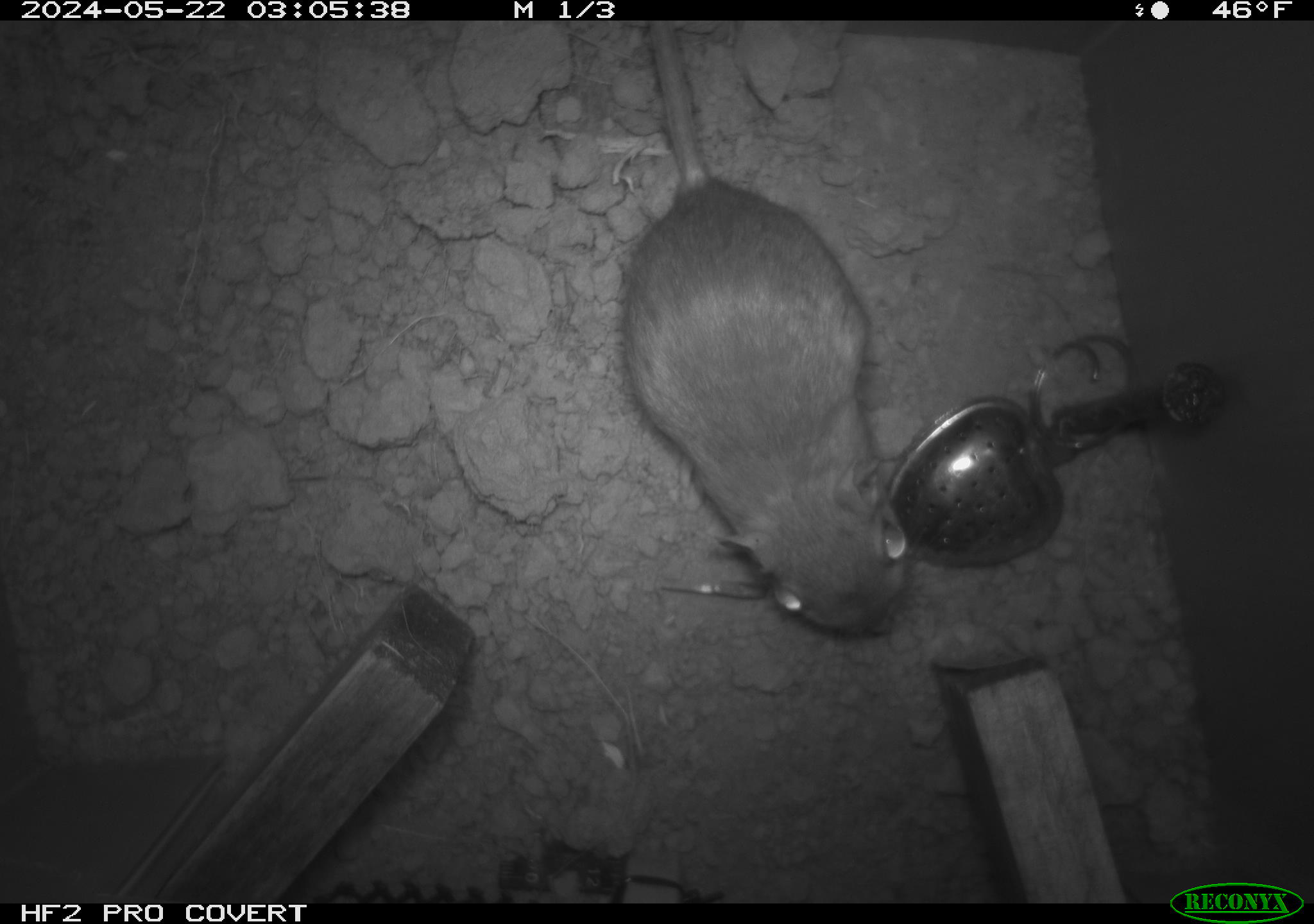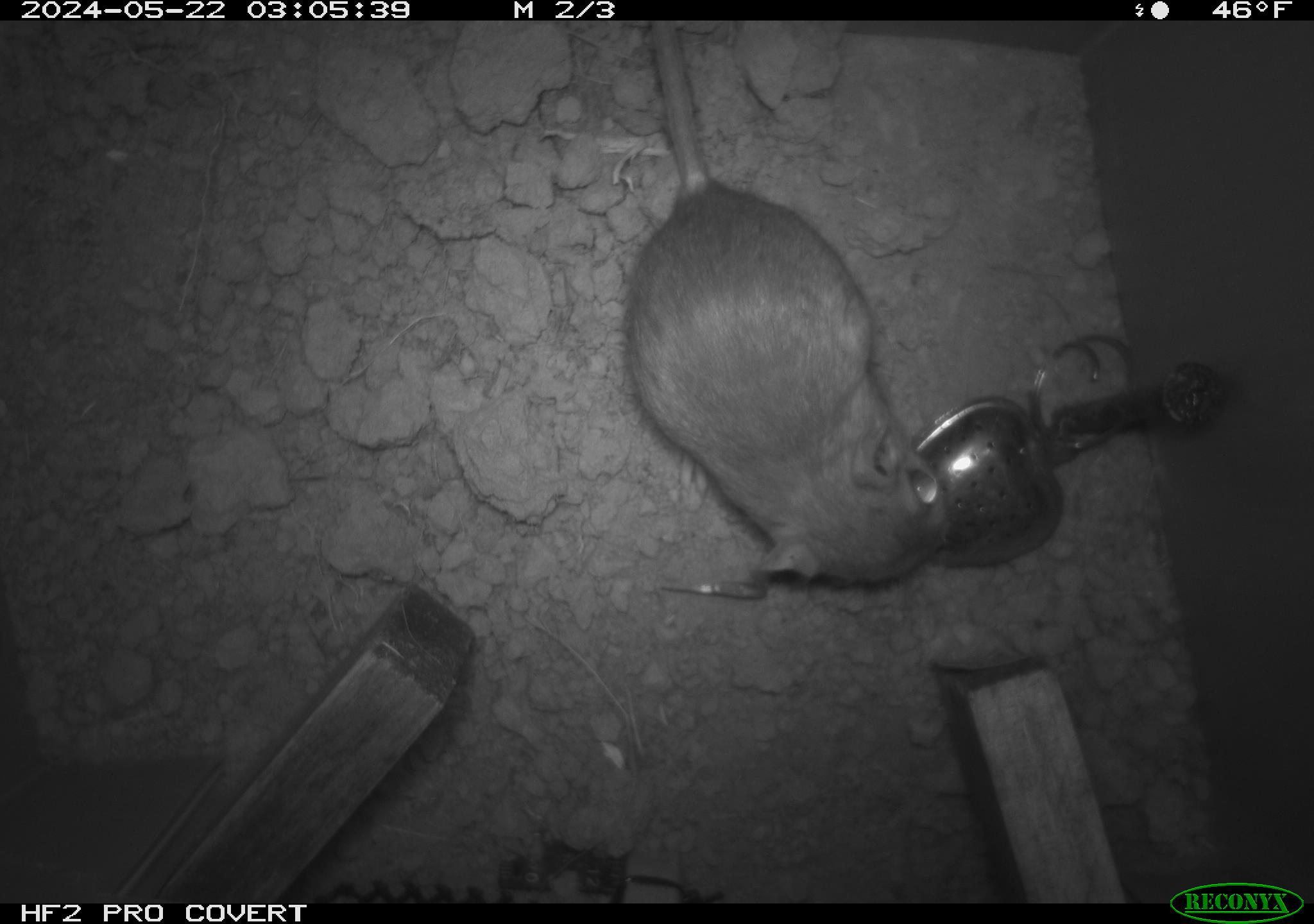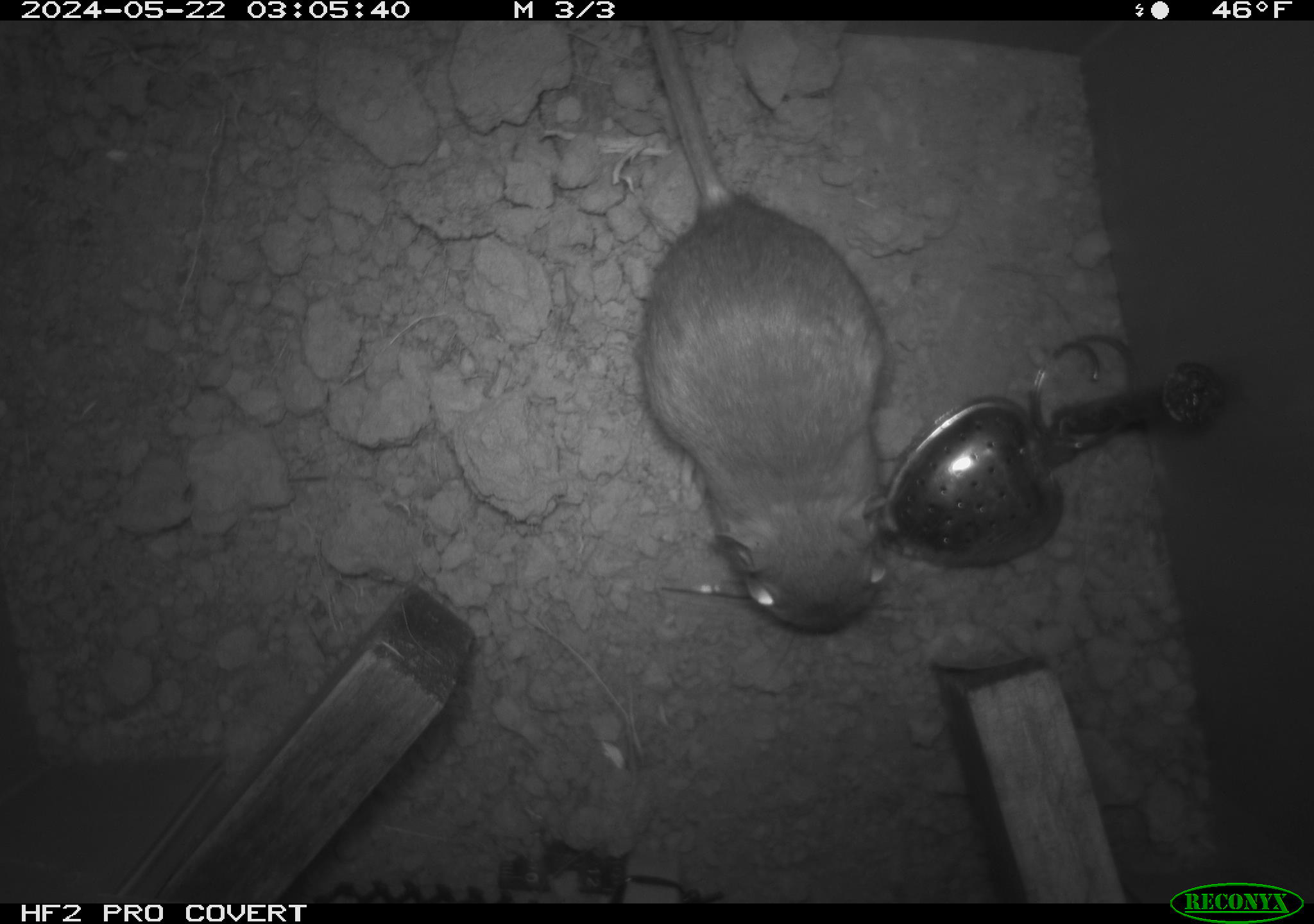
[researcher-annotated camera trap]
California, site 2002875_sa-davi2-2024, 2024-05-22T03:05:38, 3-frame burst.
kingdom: Animalia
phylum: Chordata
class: Mammalia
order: Rodentia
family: Heteromyidae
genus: Dipodomys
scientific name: Dipodomys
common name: kangaroo rats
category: dipodomys species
Dipodomys species (kangaroo rats) (Dipodomys).